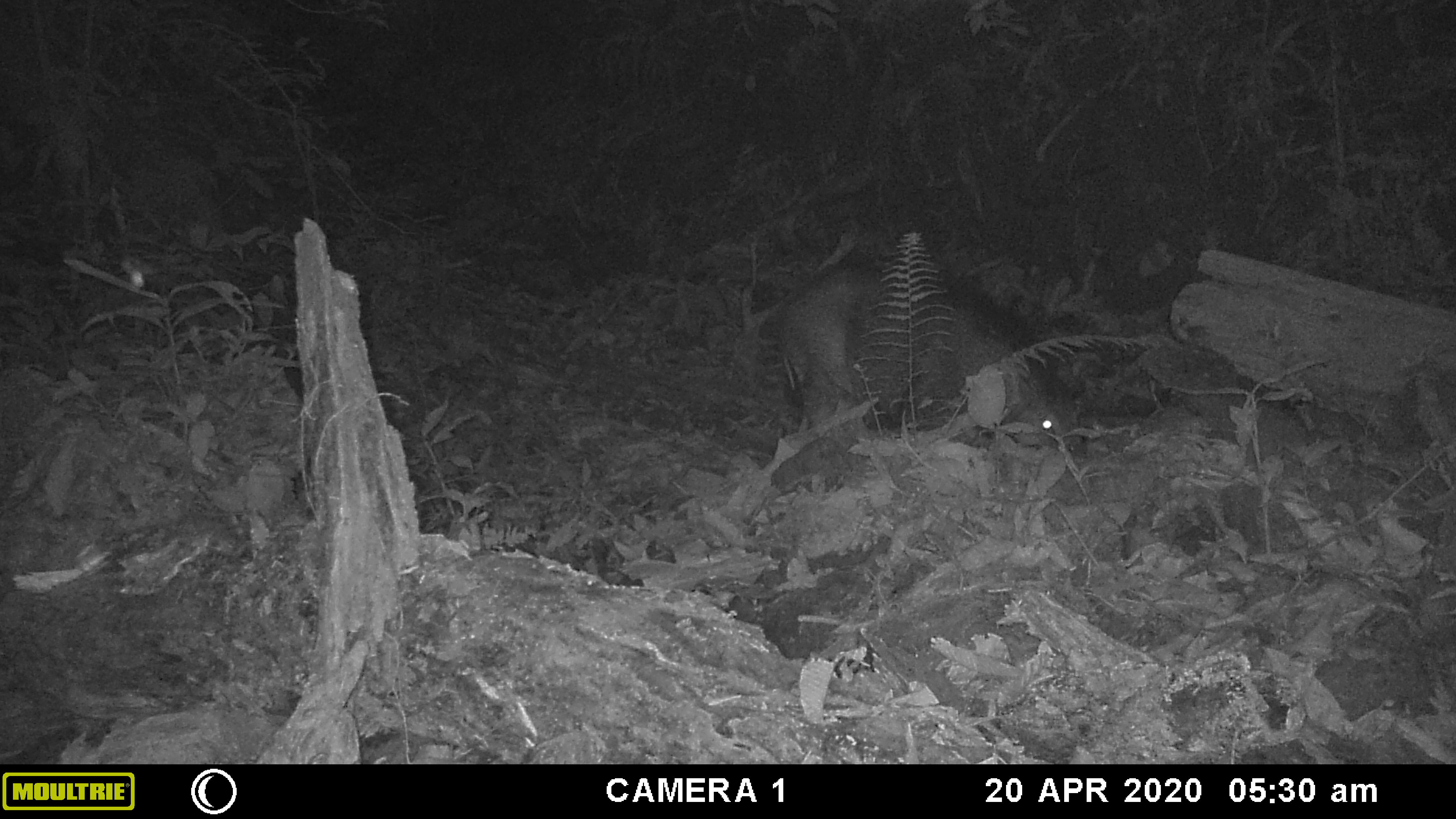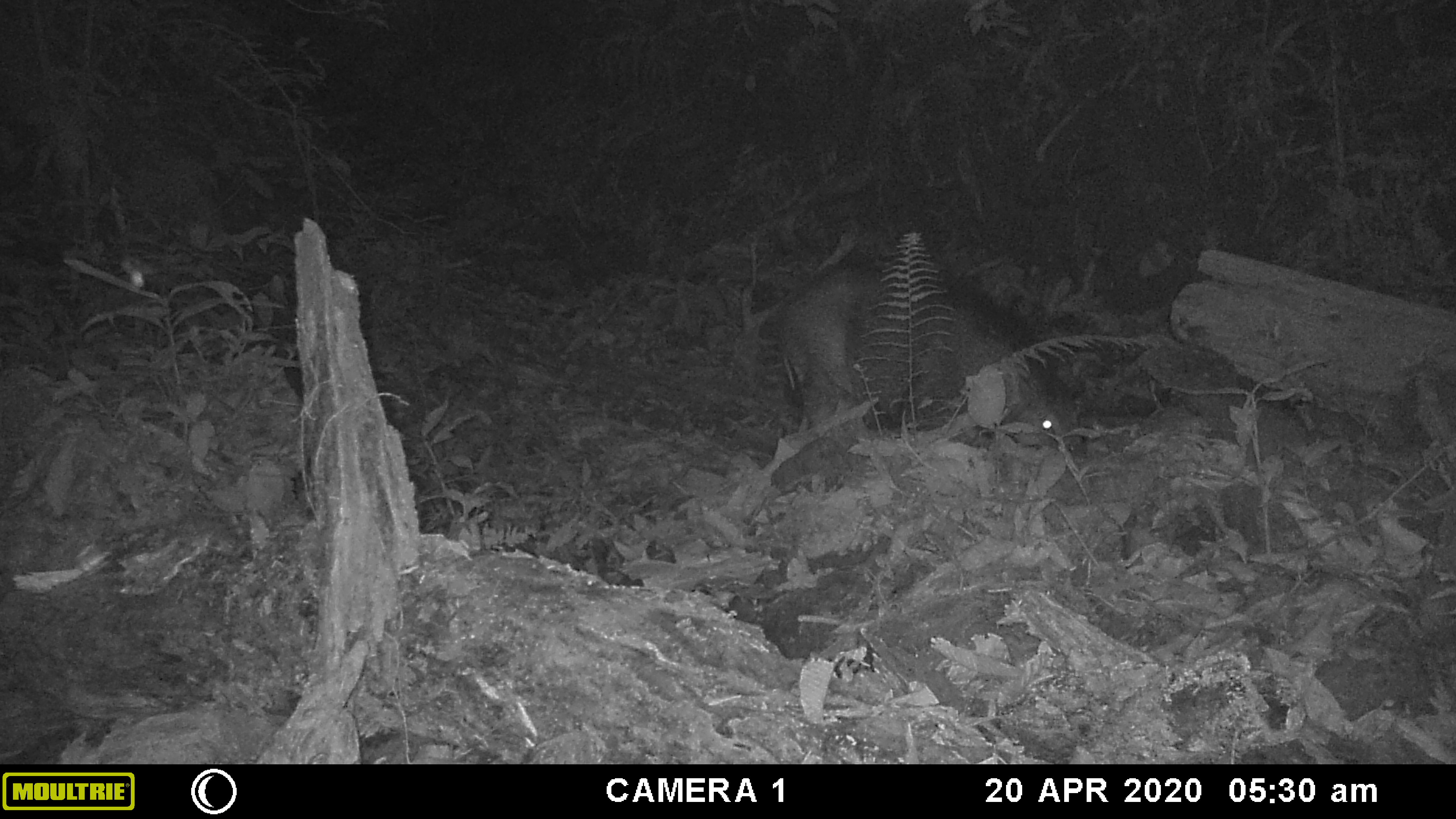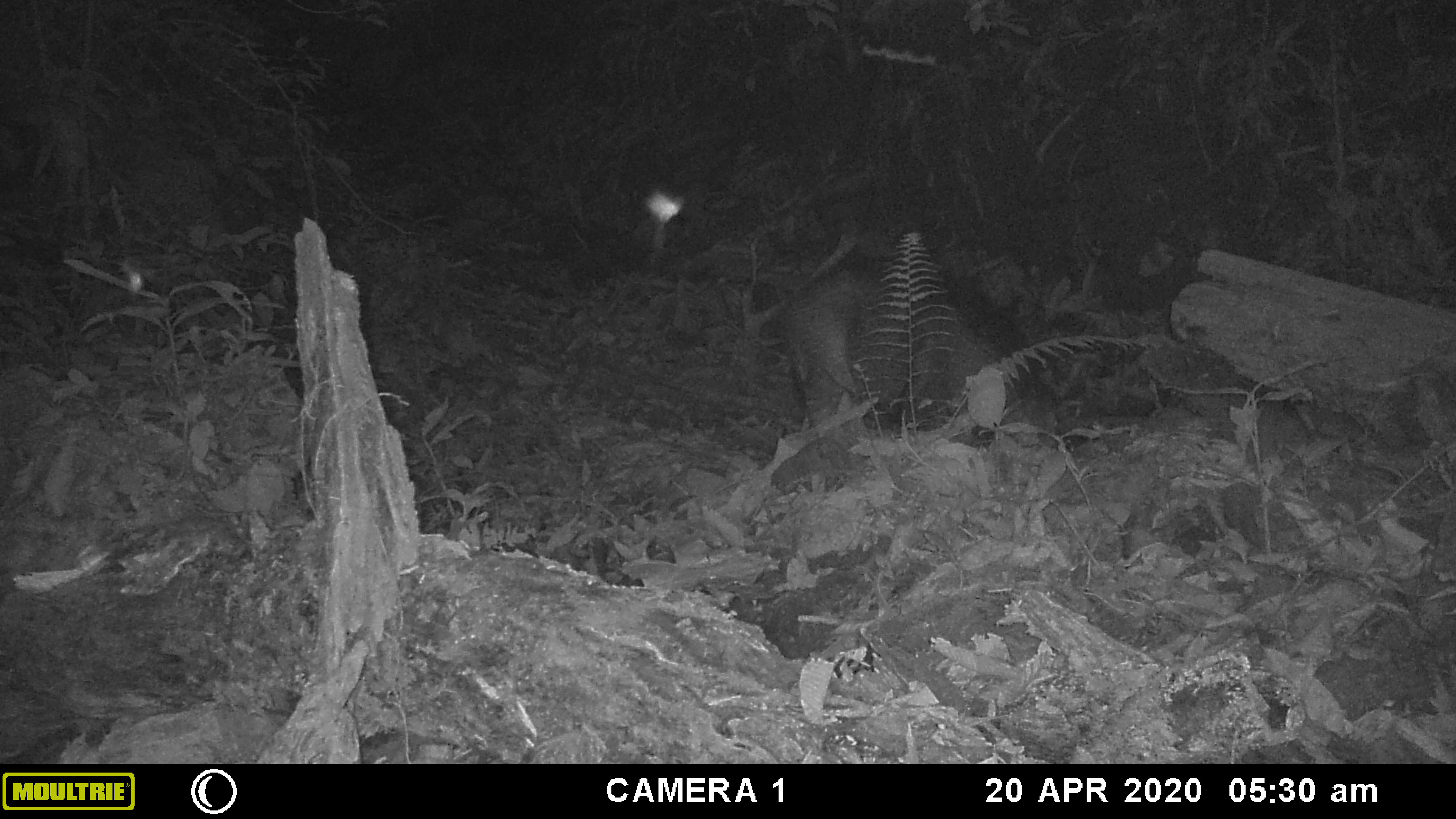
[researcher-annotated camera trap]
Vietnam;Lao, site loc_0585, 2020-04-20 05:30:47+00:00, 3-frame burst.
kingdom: Animalia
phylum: Arthropoda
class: Insecta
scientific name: Insecta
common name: insect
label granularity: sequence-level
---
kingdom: Animalia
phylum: Chordata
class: Mammalia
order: Artiodactyla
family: Suidae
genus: Sus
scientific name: Sus scrofa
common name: eurasian wild pig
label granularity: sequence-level